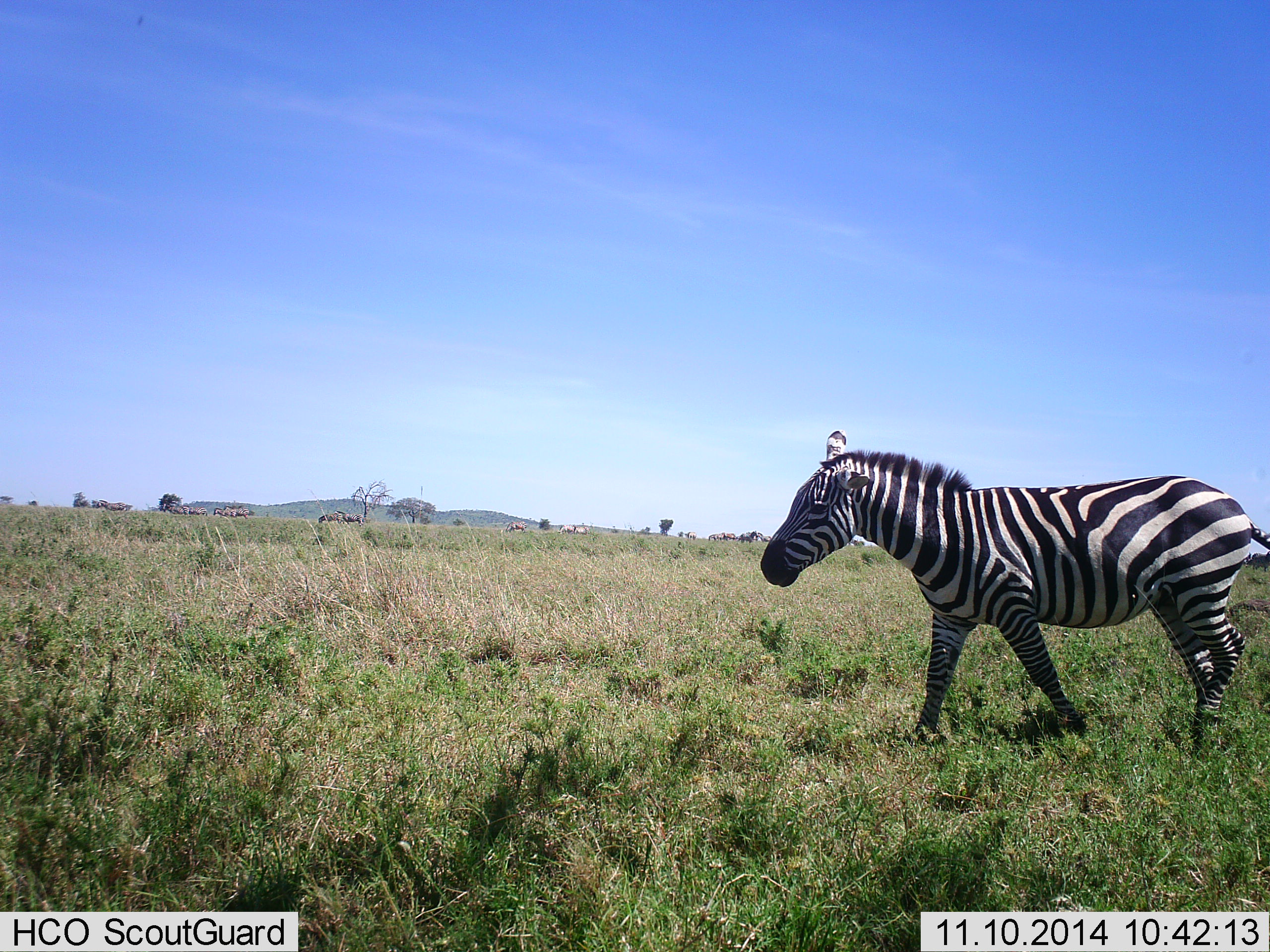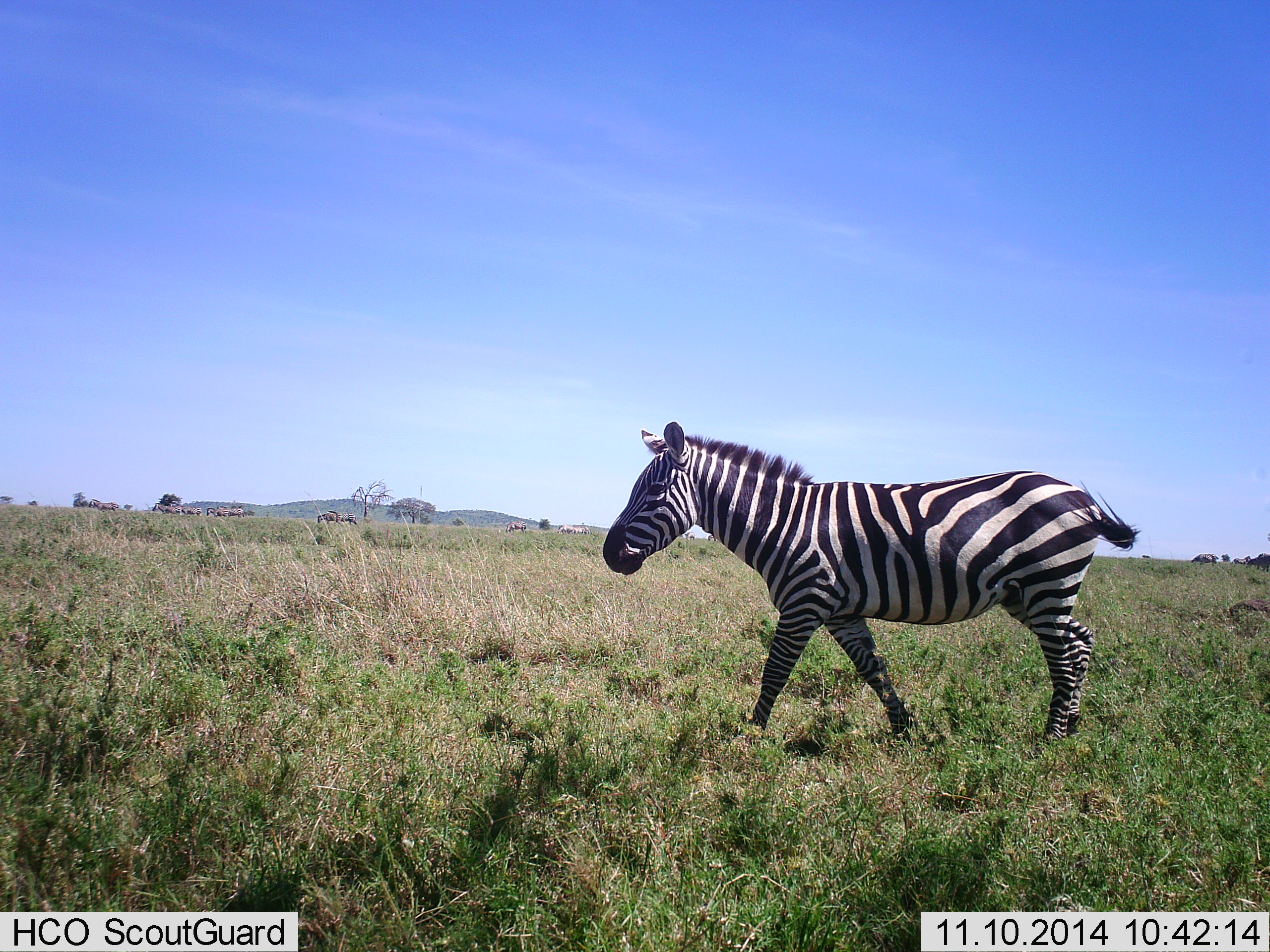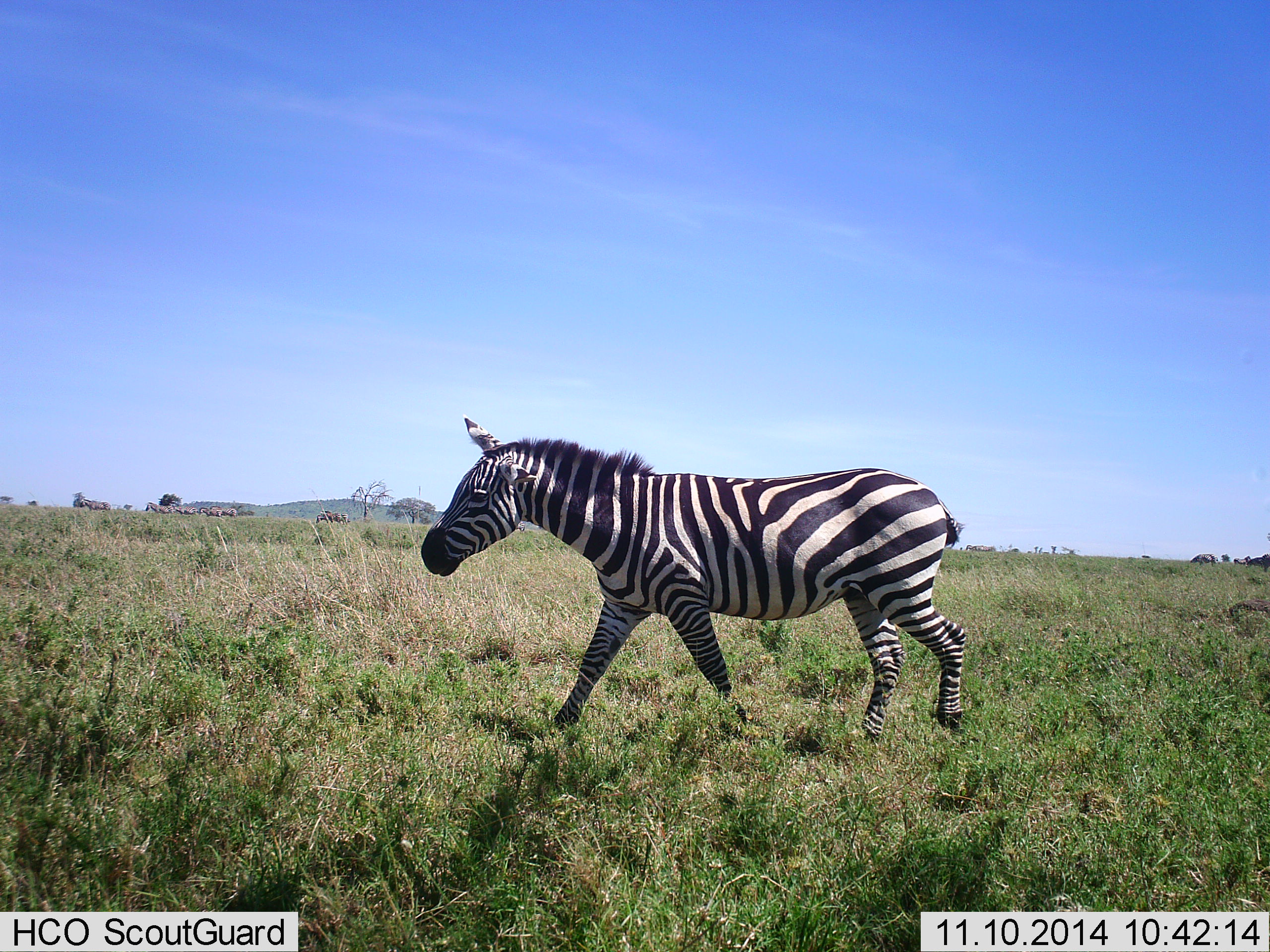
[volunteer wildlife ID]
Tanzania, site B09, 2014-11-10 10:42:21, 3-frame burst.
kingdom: Animalia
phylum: Chordata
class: Mammalia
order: Perissodactyla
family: Equidae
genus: Equus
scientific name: Equus quagga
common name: plains zebra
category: zebra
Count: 1.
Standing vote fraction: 8%.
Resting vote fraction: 0%.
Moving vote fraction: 100%.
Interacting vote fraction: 0%.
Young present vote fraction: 0%.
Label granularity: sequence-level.